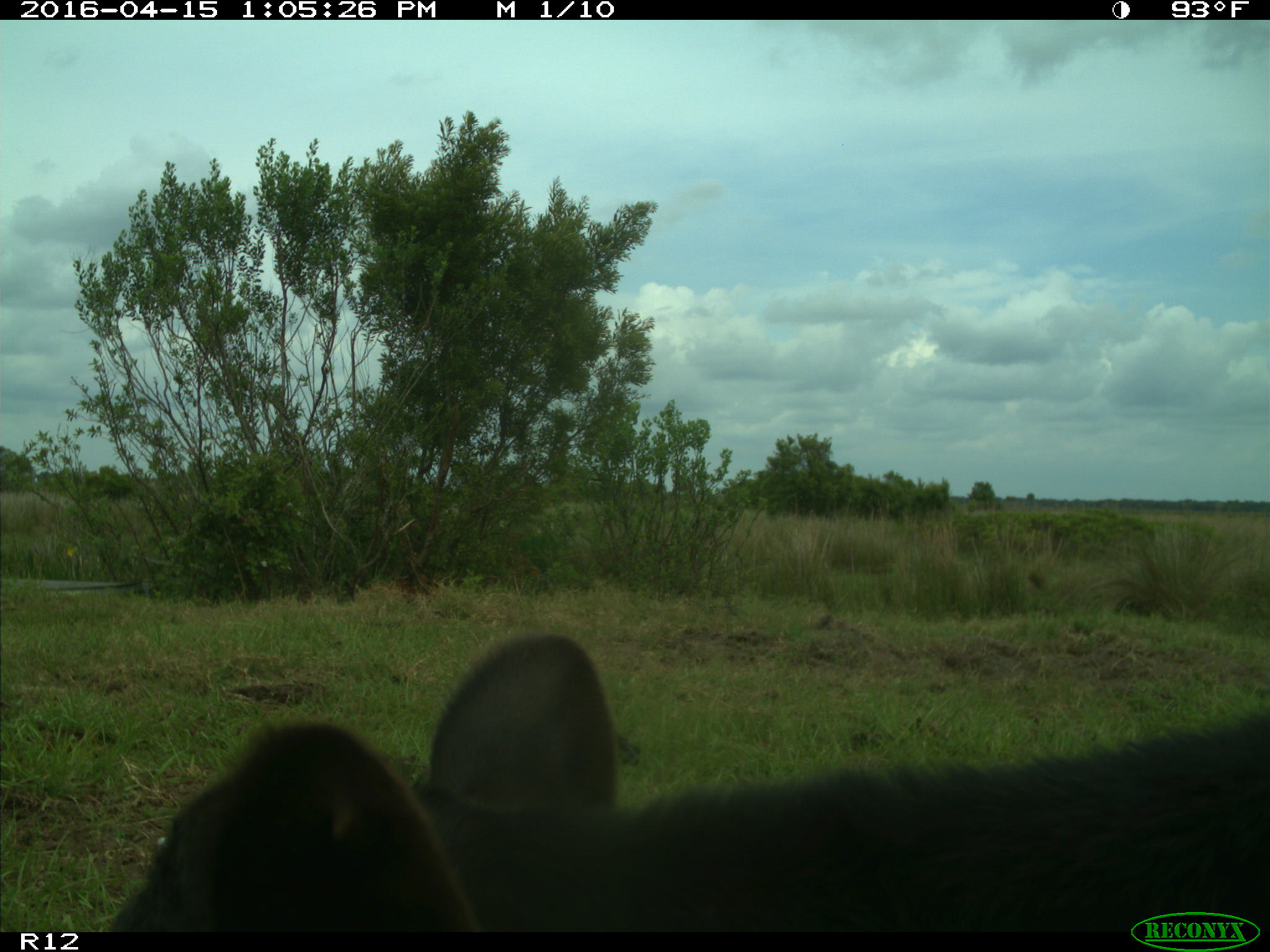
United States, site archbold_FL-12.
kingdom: Animalia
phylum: Chordata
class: Mammalia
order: Artiodactyla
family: Bovidae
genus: Bos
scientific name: Bos taurus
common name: domestic cow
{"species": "Bos taurus (domestic cow)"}